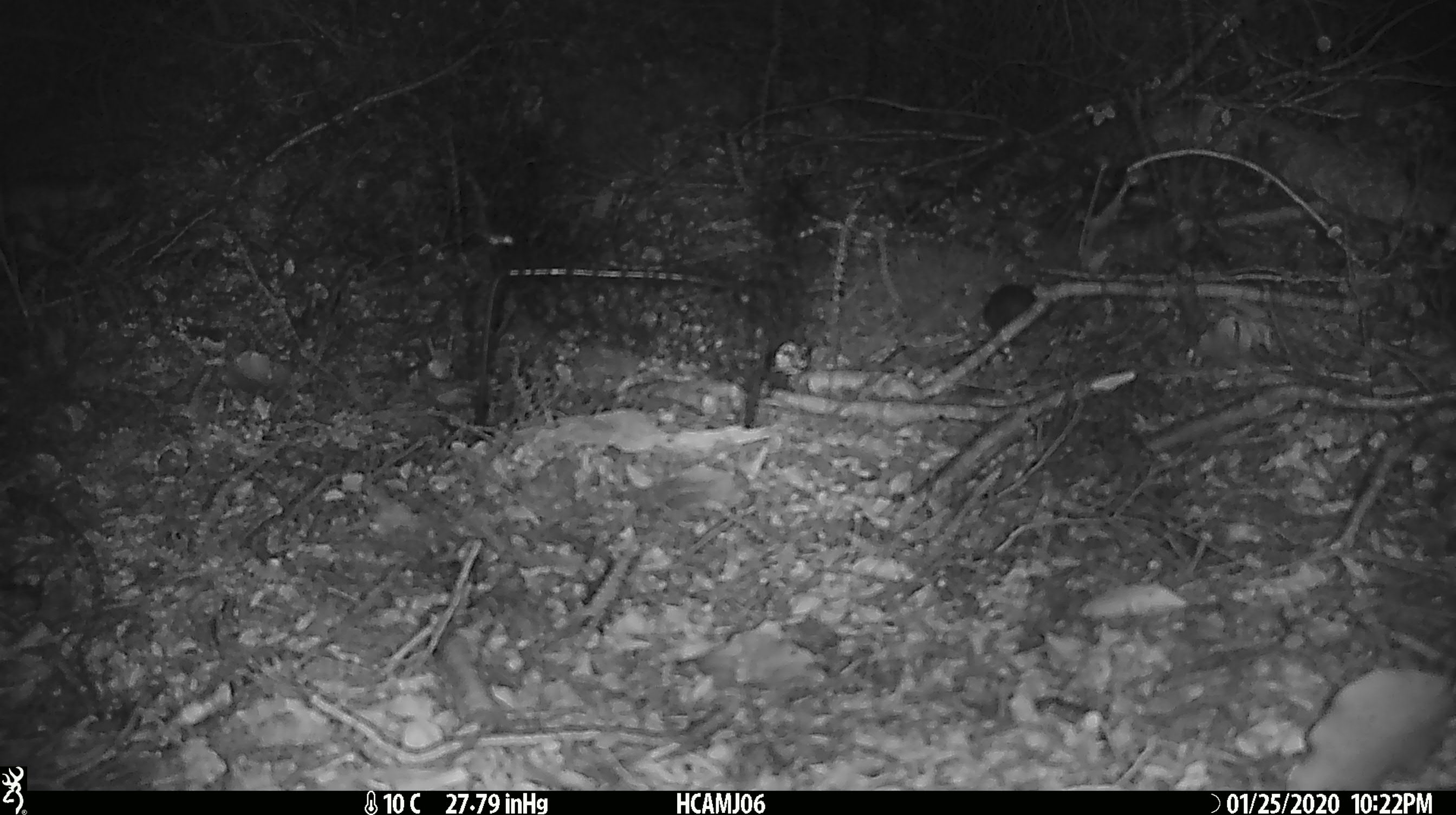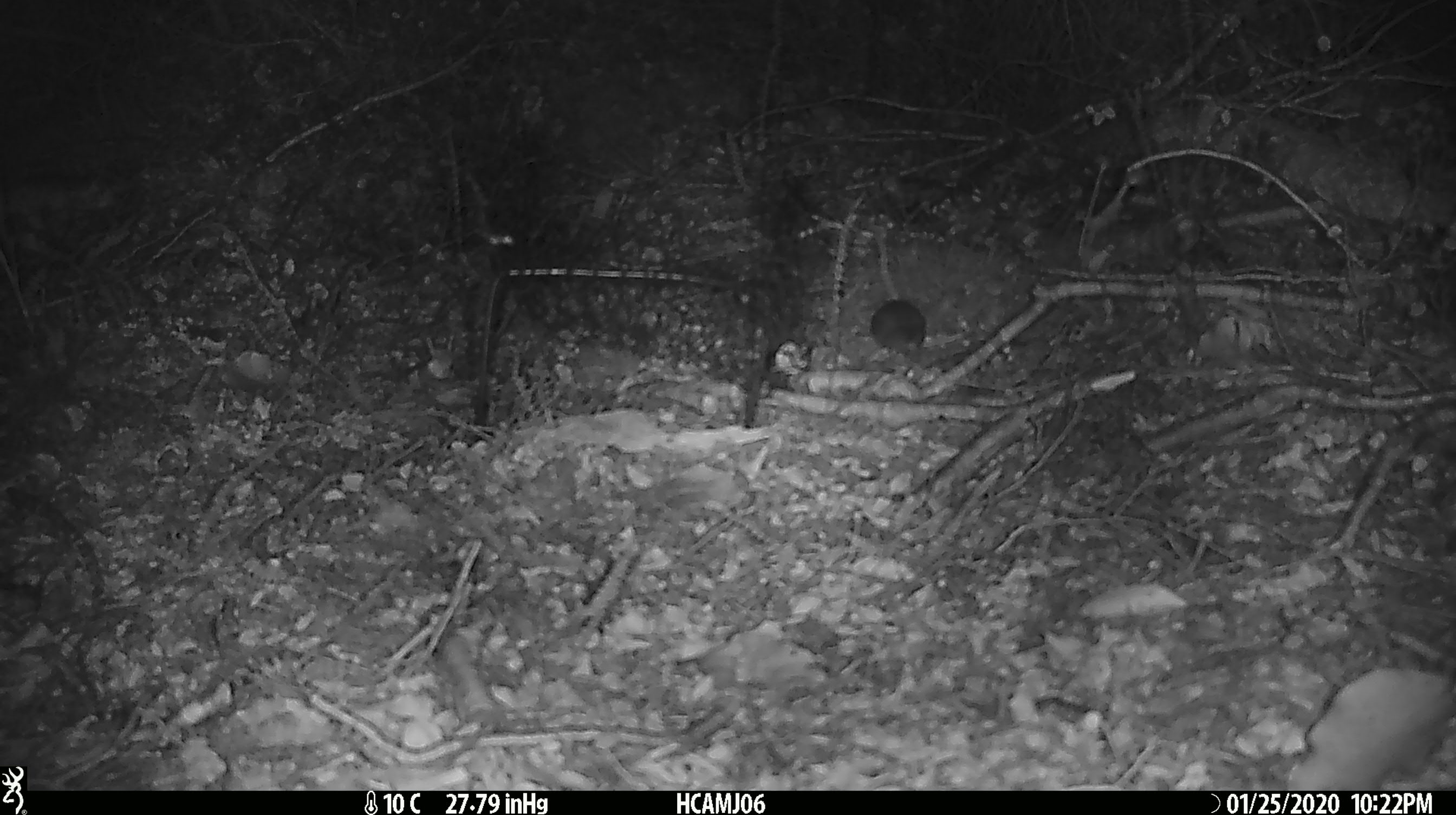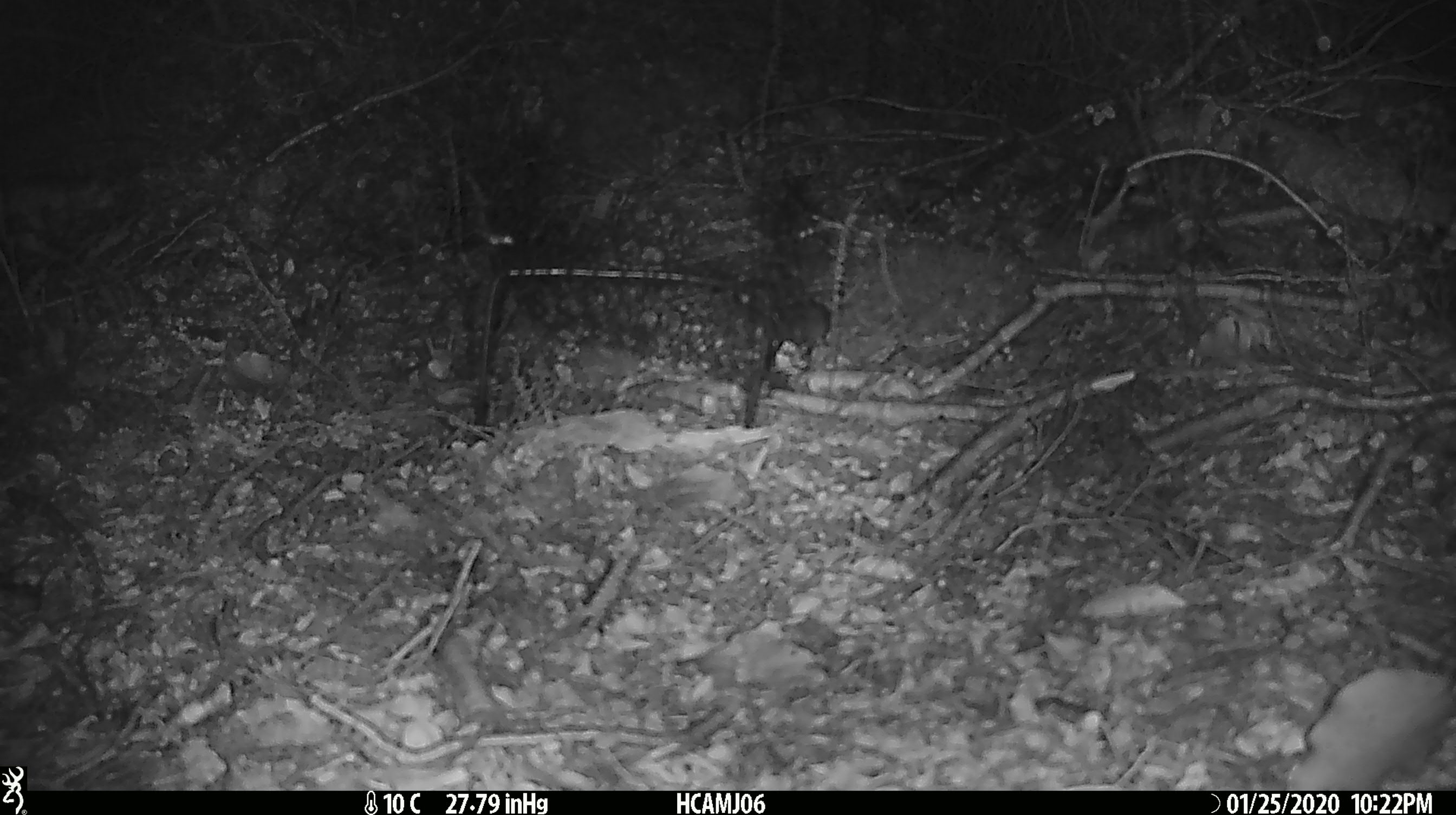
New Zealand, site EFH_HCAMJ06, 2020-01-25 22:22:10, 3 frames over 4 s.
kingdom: Animalia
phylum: Chordata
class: Mammalia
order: Rodentia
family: Muridae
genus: Mus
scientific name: Mus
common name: mouse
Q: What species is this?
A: Mouse (Mus).